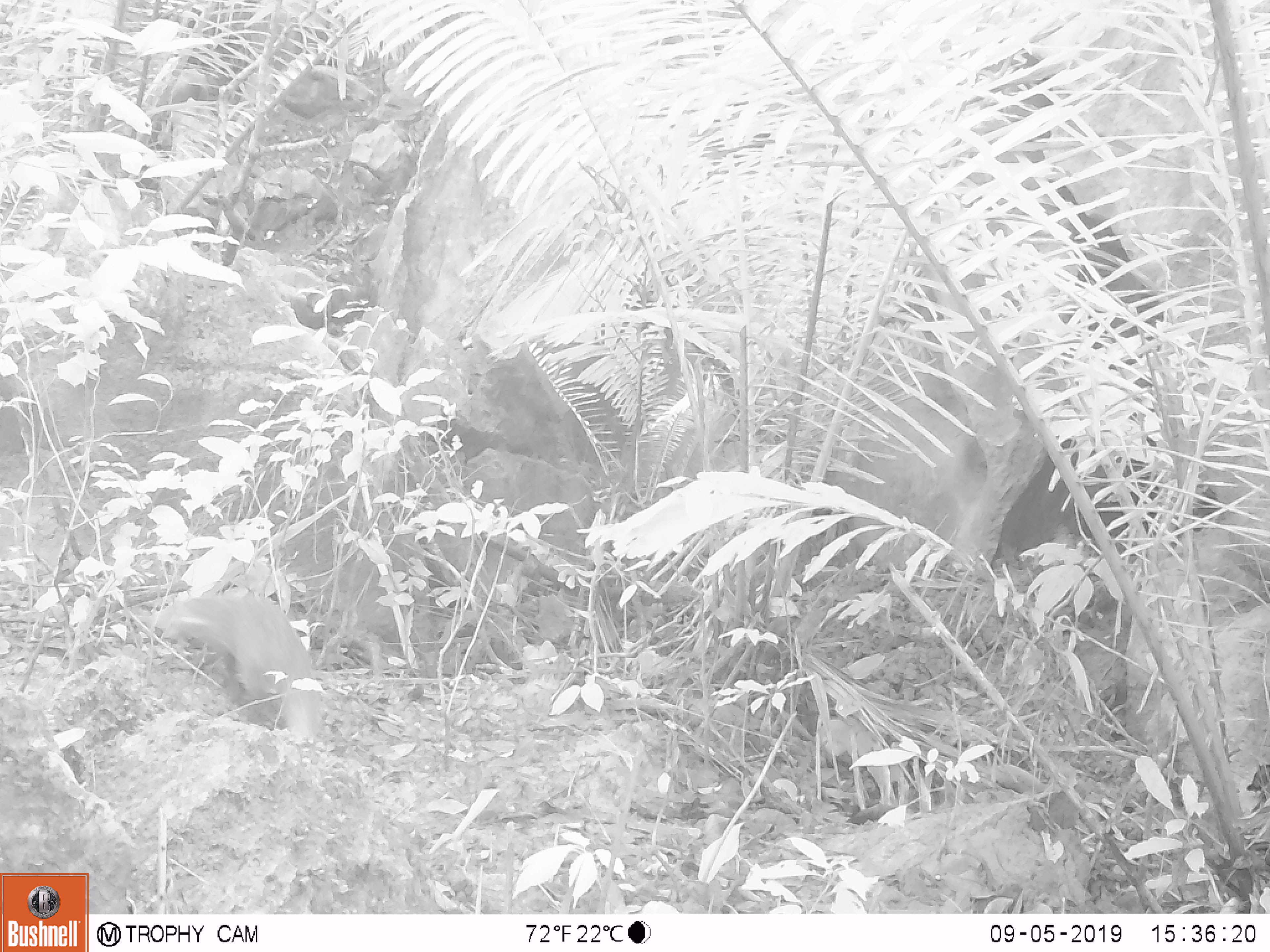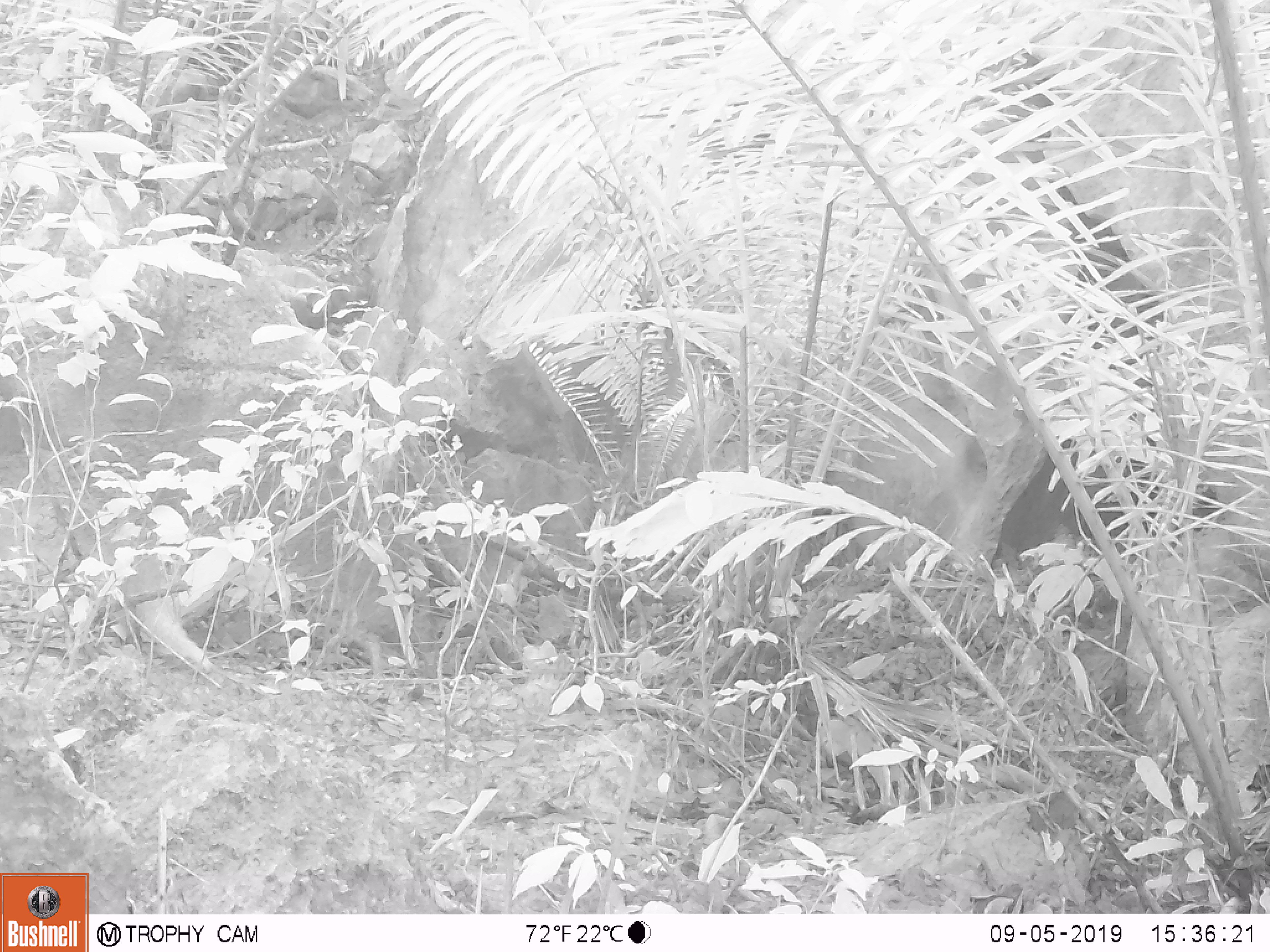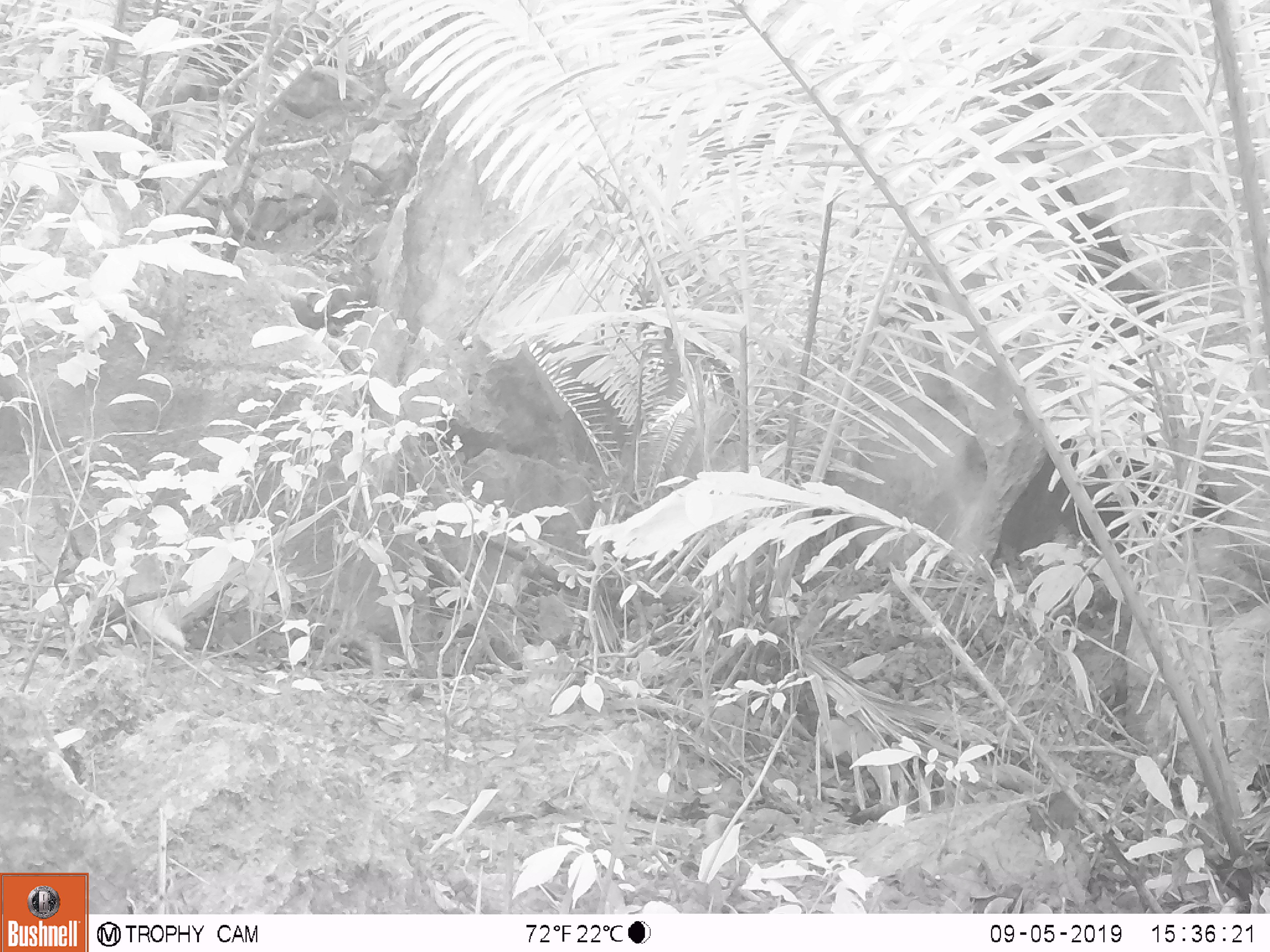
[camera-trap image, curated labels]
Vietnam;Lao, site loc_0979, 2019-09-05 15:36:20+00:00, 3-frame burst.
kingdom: Animalia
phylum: Chordata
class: Mammalia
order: Carnivora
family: Herpestidae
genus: Urva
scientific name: Urva urva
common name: crab-eating mongoose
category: crab eating mongoose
Crab eating mongoose (crab-eating mongoose) (Urva urva). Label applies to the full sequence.